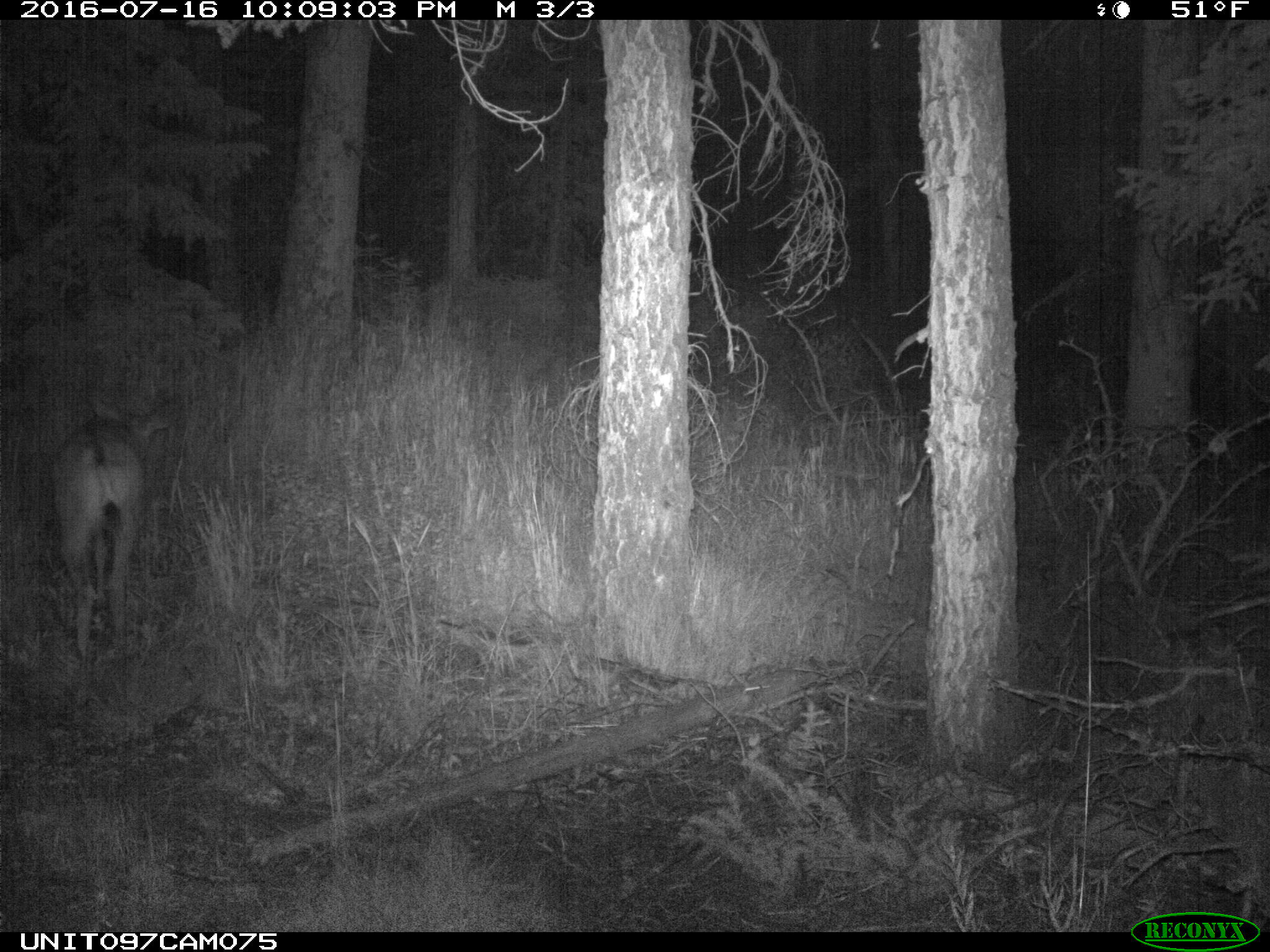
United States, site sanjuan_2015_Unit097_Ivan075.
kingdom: Animalia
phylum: Chordata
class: Mammalia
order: Artiodactyla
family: Cervidae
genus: Odocoileus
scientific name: Odocoileus hemionus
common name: mule deer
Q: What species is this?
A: Odocoileus hemionus (mule deer).